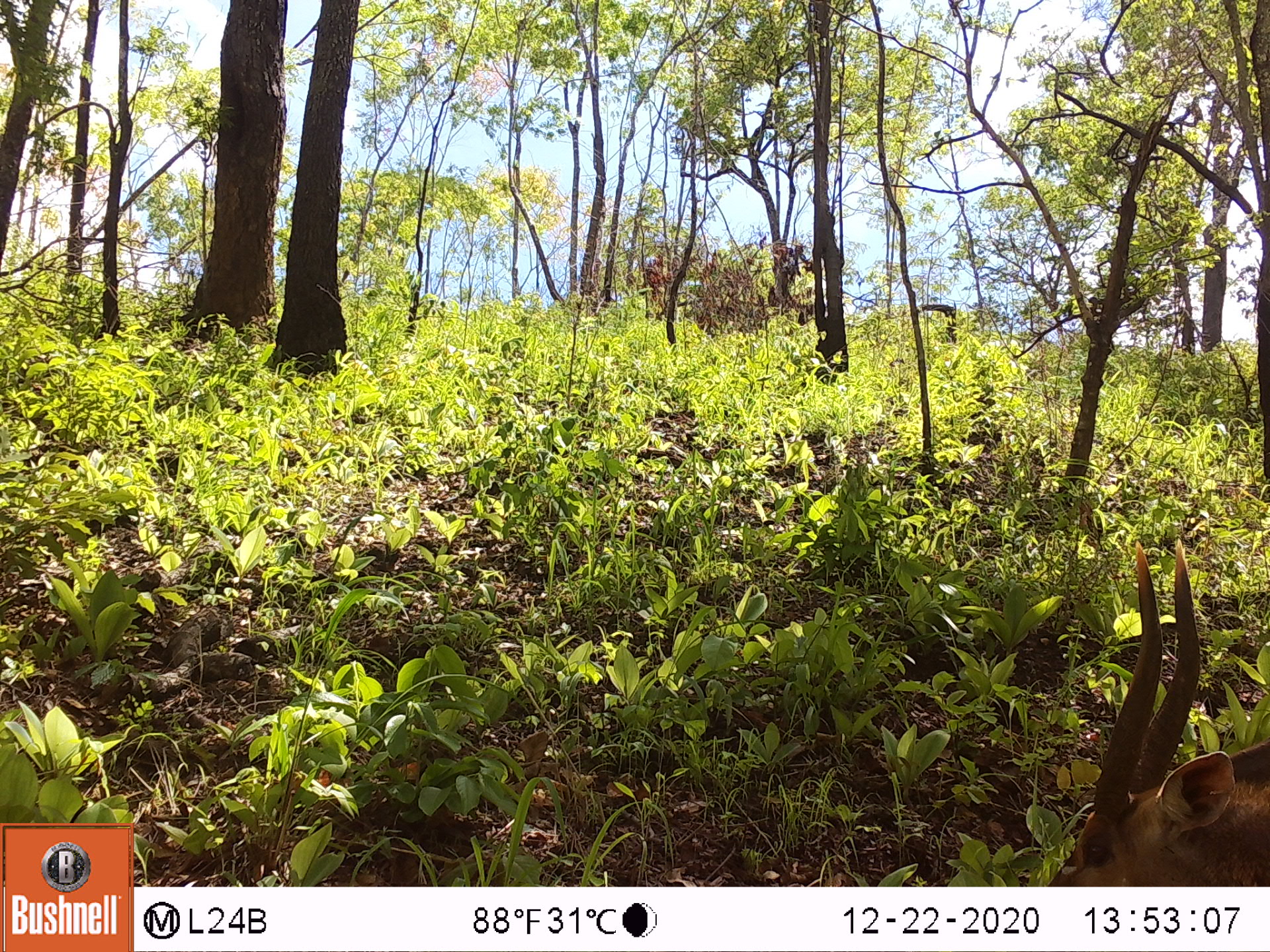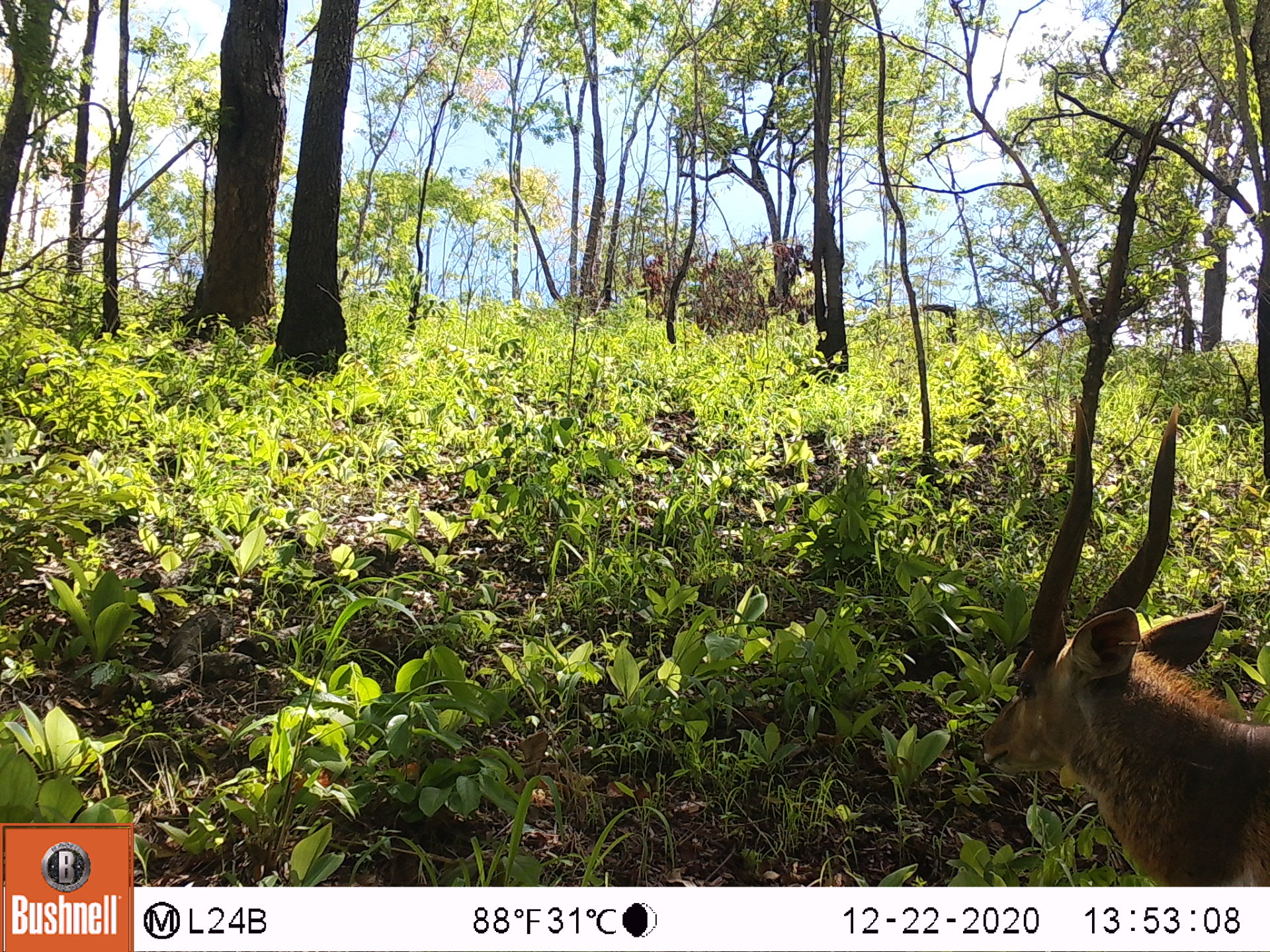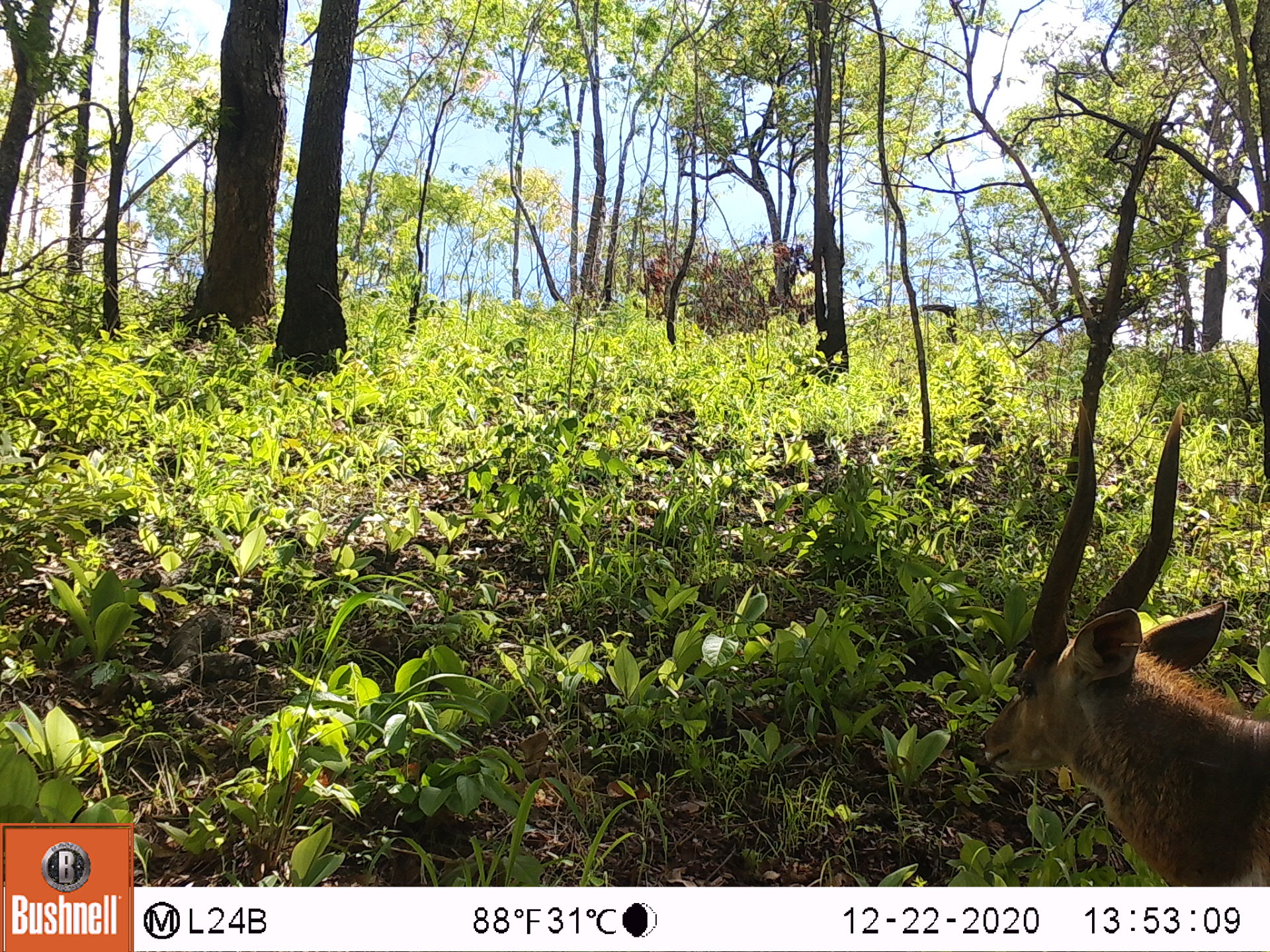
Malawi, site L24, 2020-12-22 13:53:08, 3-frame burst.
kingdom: Animalia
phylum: Chordata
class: Mammalia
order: Artiodactyla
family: Bovidae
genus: Tragelaphus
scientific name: Tragelaphus sylvaticus sylvaticus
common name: cape bushbuck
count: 1